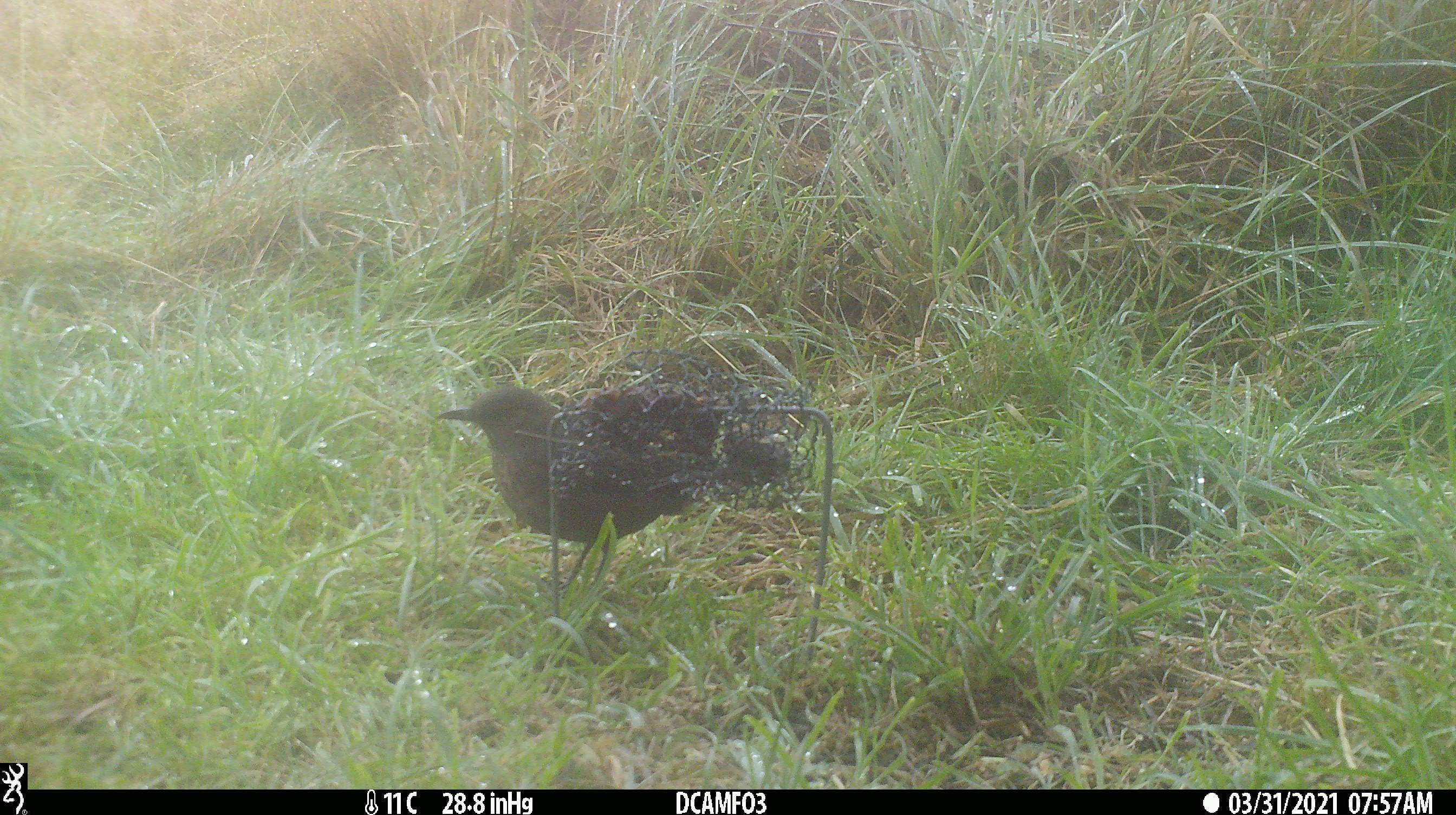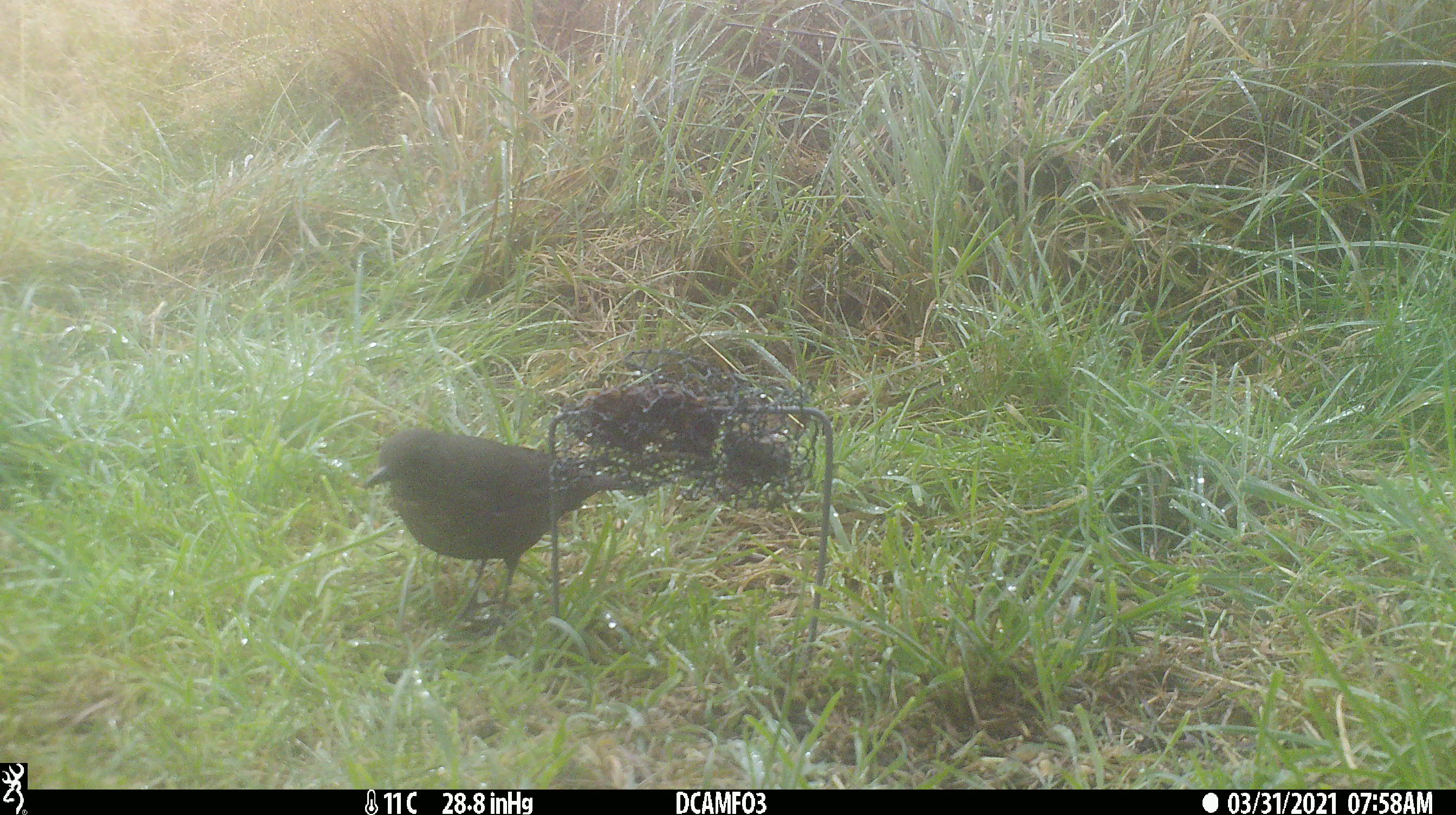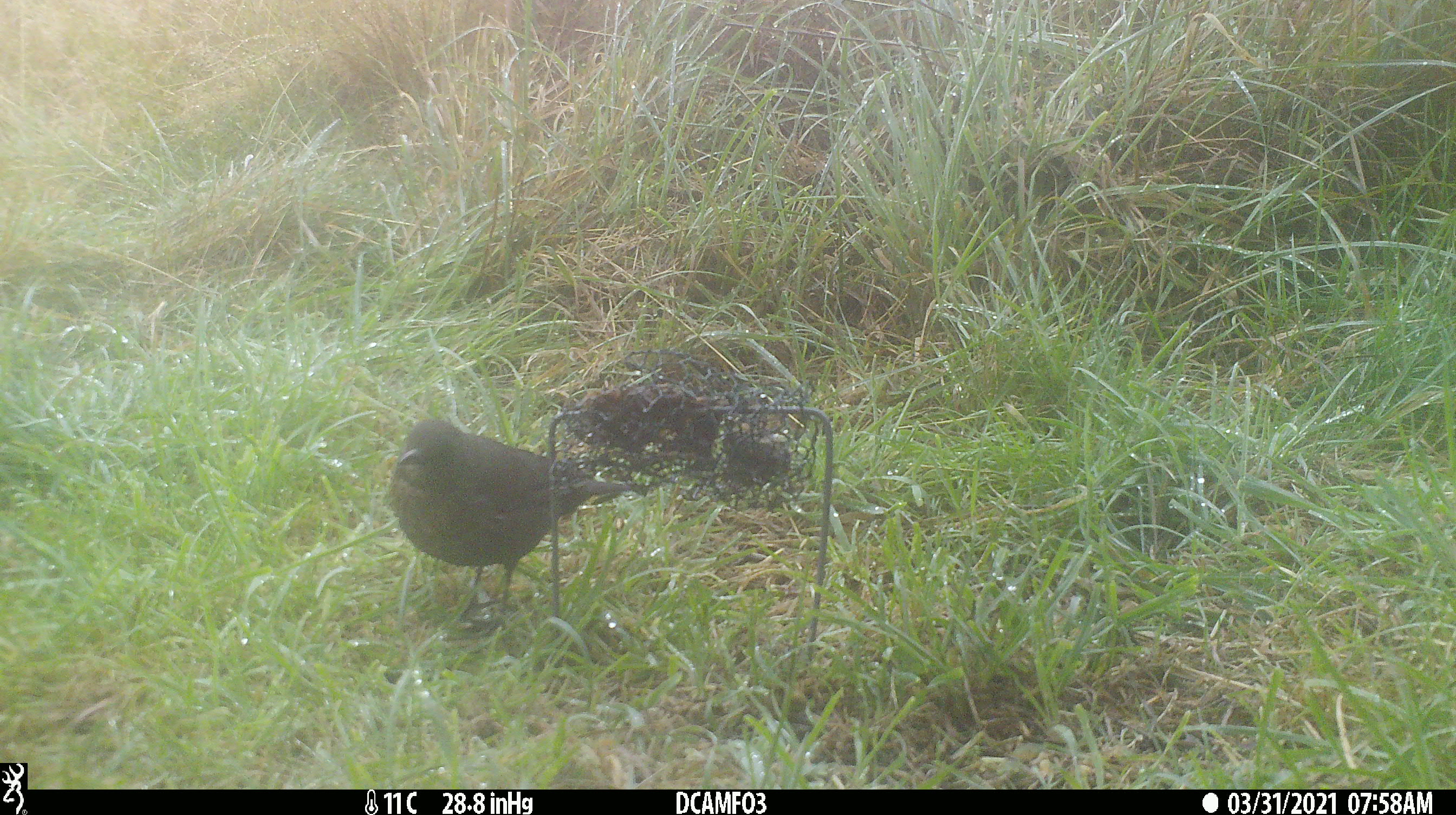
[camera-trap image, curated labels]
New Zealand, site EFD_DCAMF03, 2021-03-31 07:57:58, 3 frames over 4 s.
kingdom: Animalia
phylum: Chordata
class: Aves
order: Passeriformes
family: Turdidae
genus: Turdus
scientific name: Turdus merula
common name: eurasian blackbird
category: blackbird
Blackbird (eurasian blackbird) (Turdus merula).